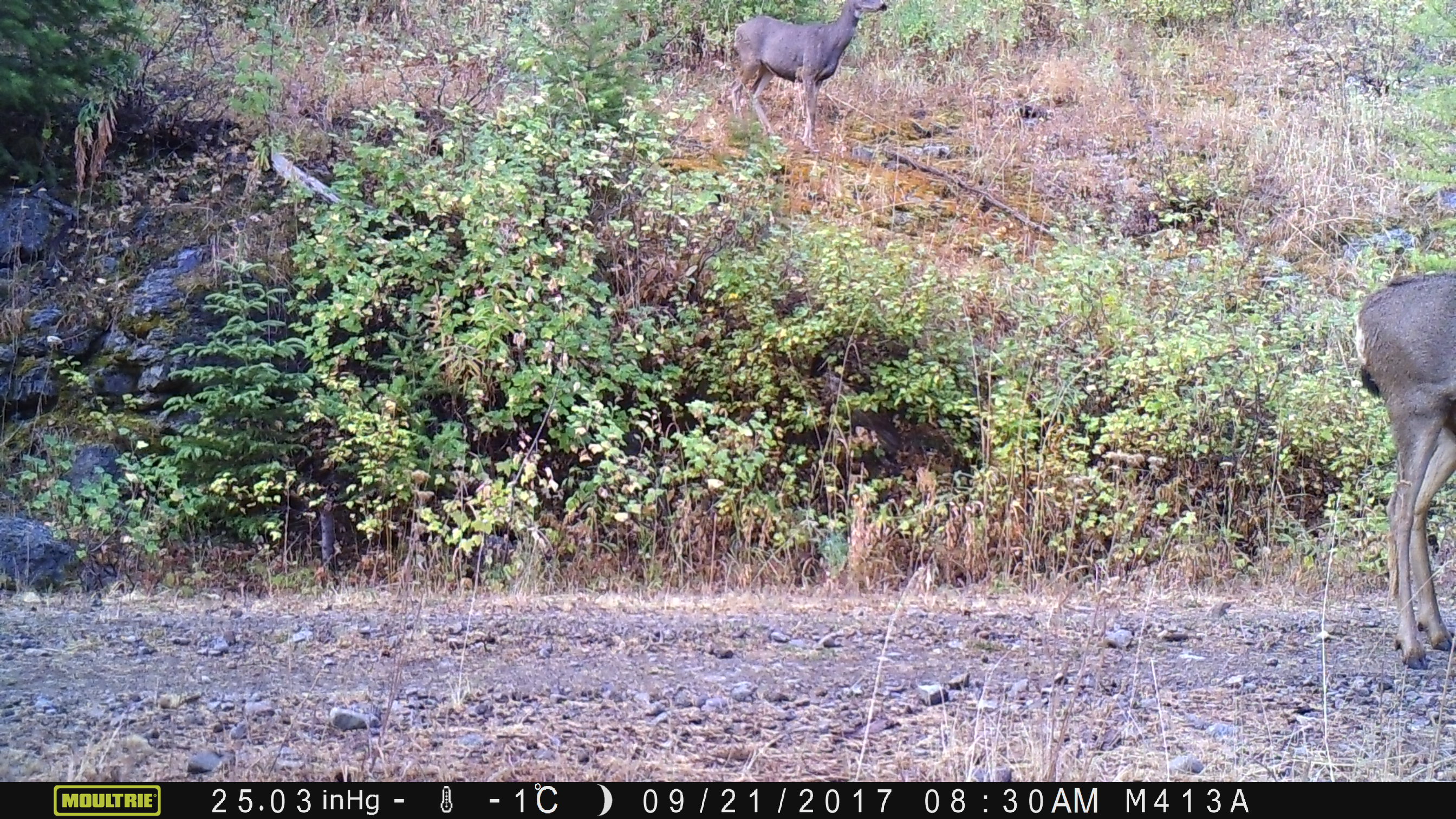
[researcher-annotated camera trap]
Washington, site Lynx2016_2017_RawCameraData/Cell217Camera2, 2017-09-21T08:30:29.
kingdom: Animalia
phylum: Chordata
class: Mammalia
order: Artiodactyla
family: Cervidae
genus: Odocoileus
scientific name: Odocoileus hemionus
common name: mule deer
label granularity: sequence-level